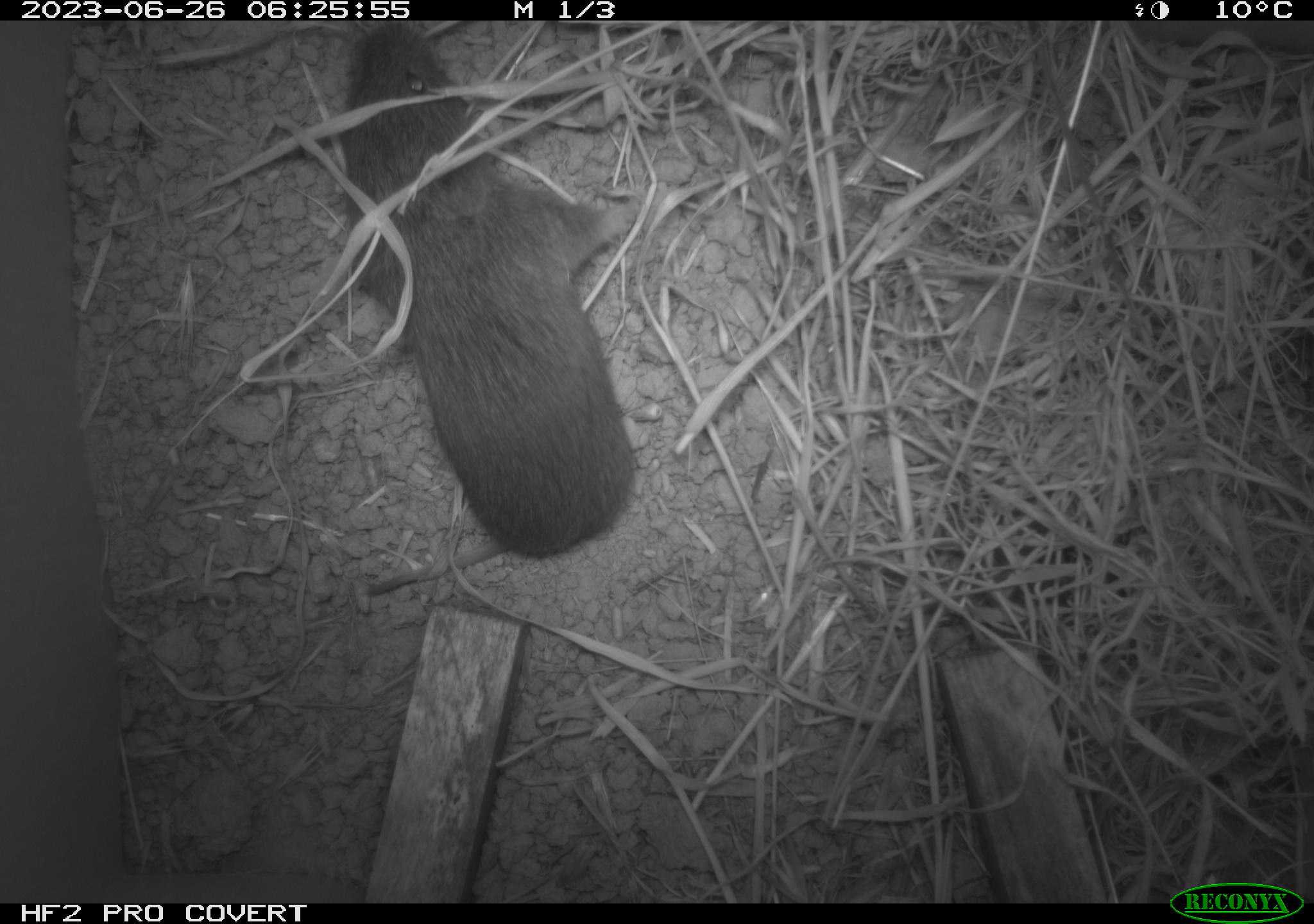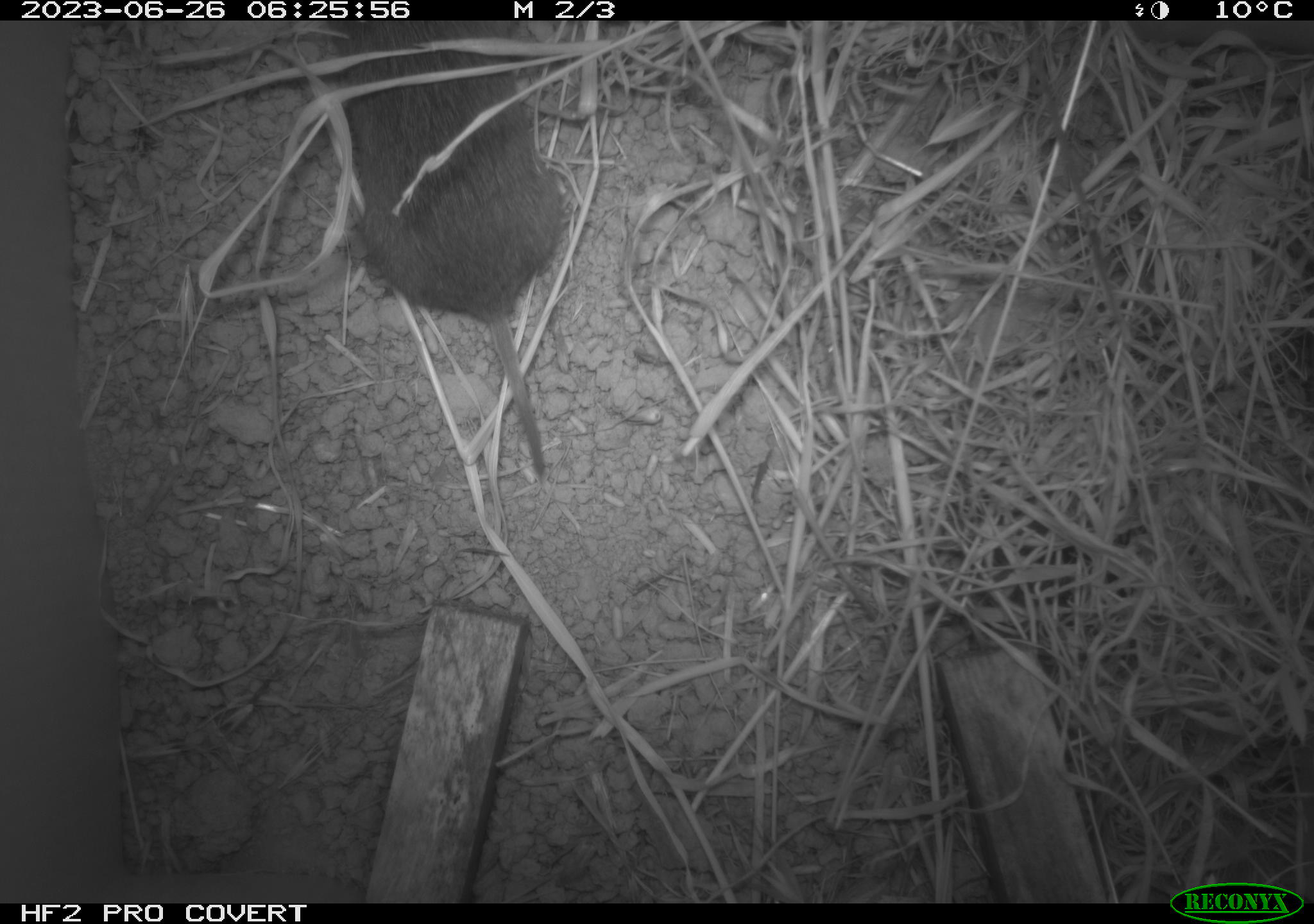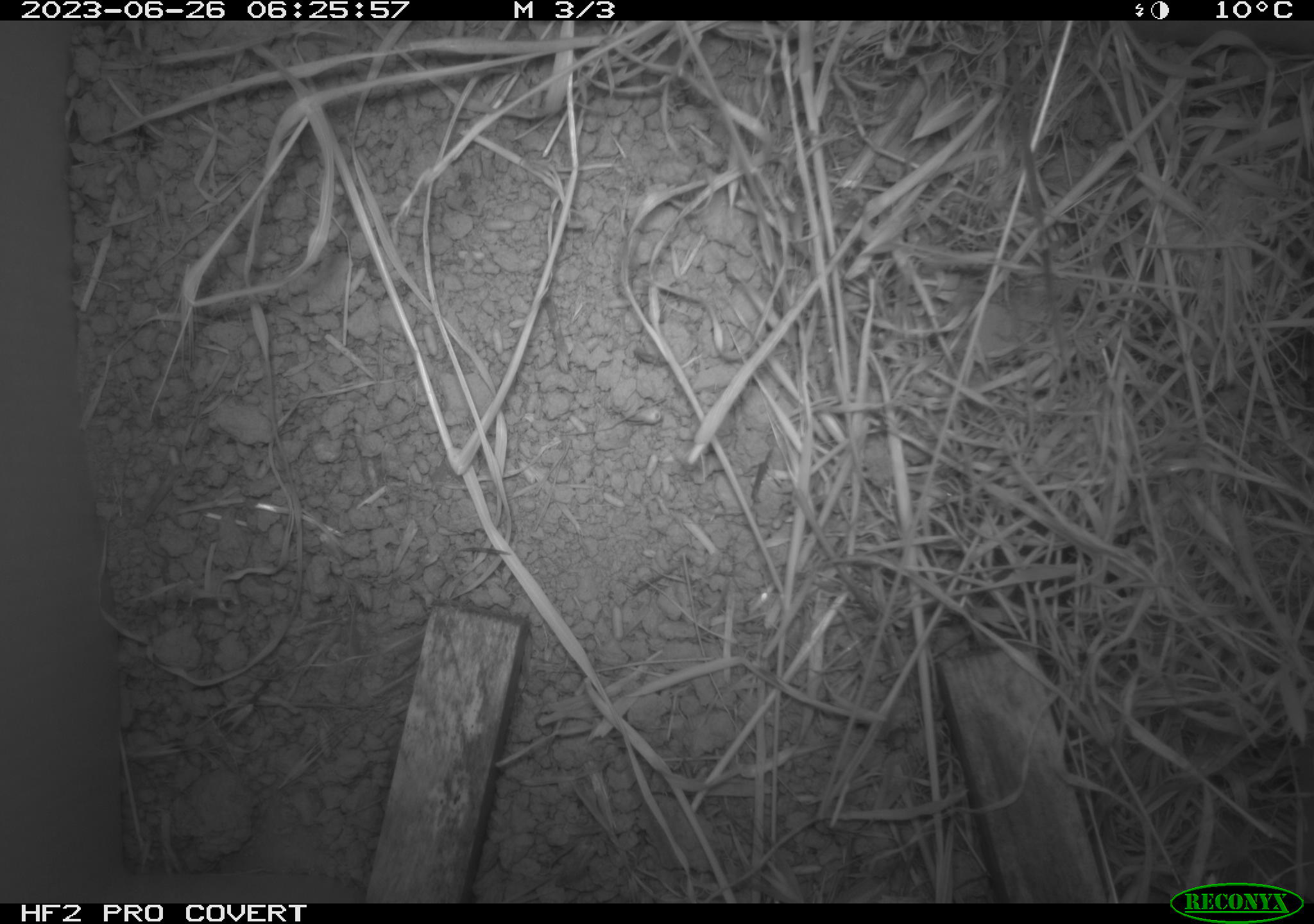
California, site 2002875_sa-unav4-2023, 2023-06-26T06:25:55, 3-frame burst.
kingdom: Animalia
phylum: Chordata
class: Mammalia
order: Rodentia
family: Cricetidae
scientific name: Arvicolinae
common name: voles, lemmings, and muskrats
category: arvicolinae subfamily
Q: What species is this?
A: Arvicolinae subfamily (voles, lemmings, and muskrats) (Arvicolinae).